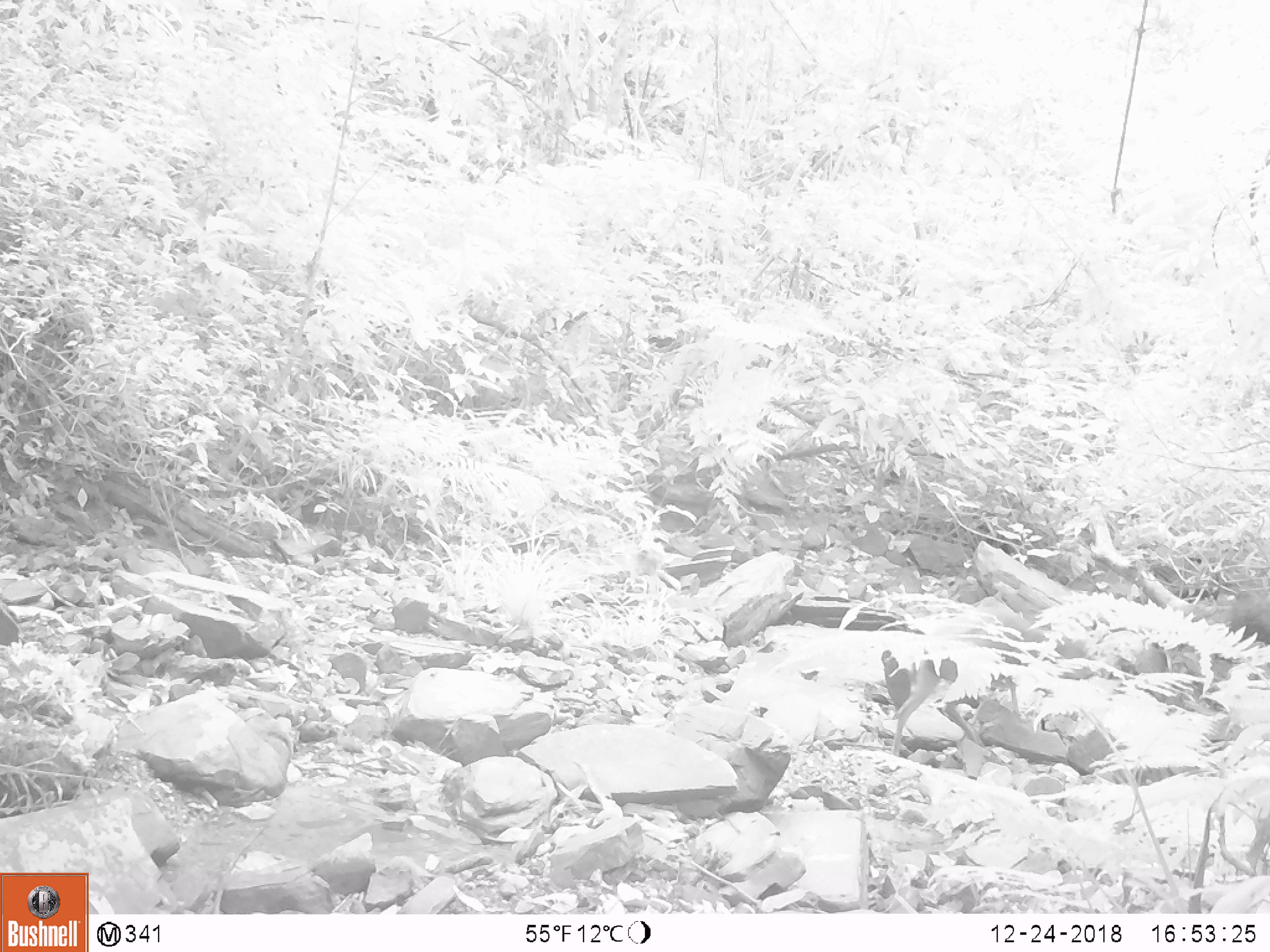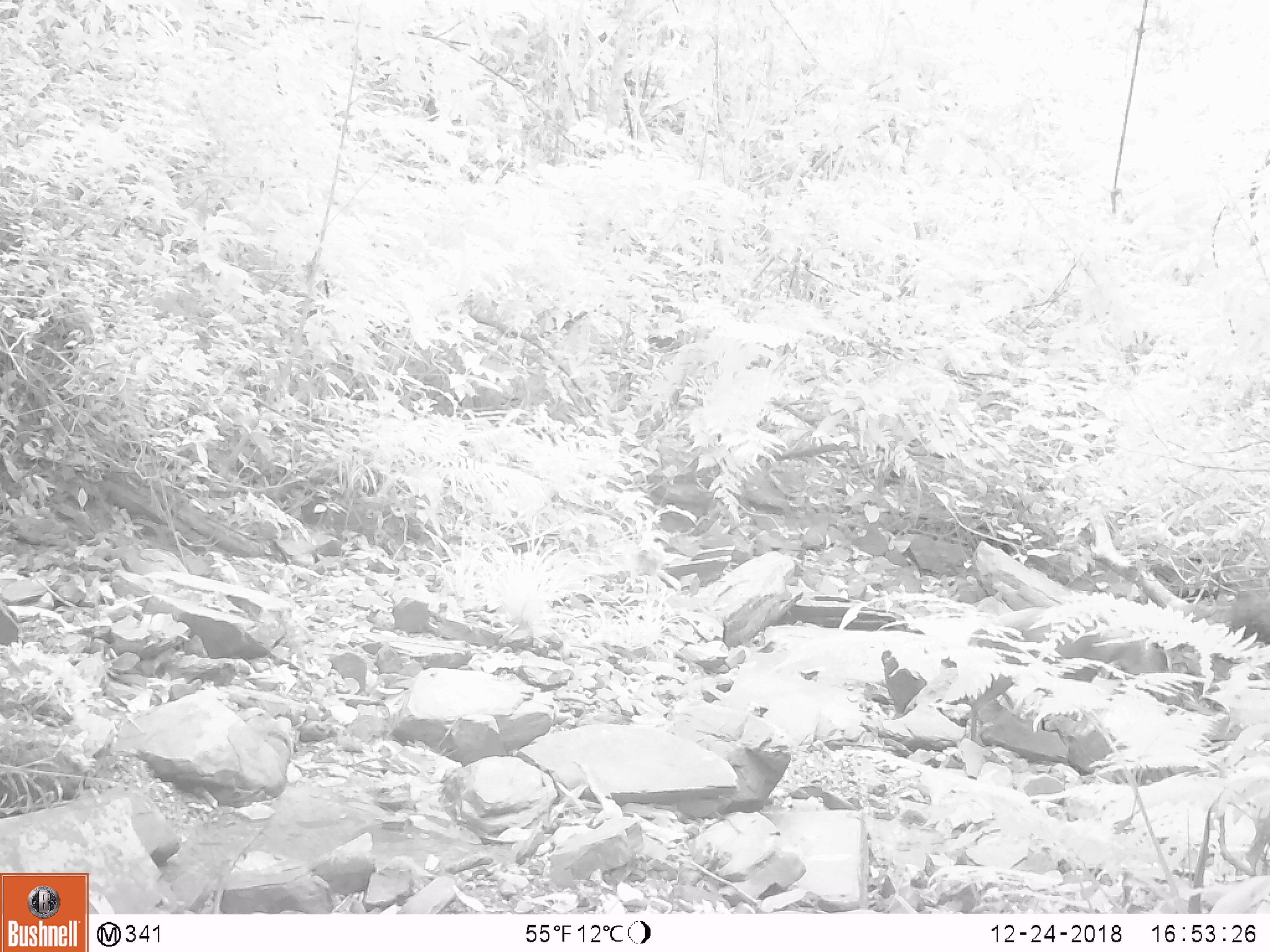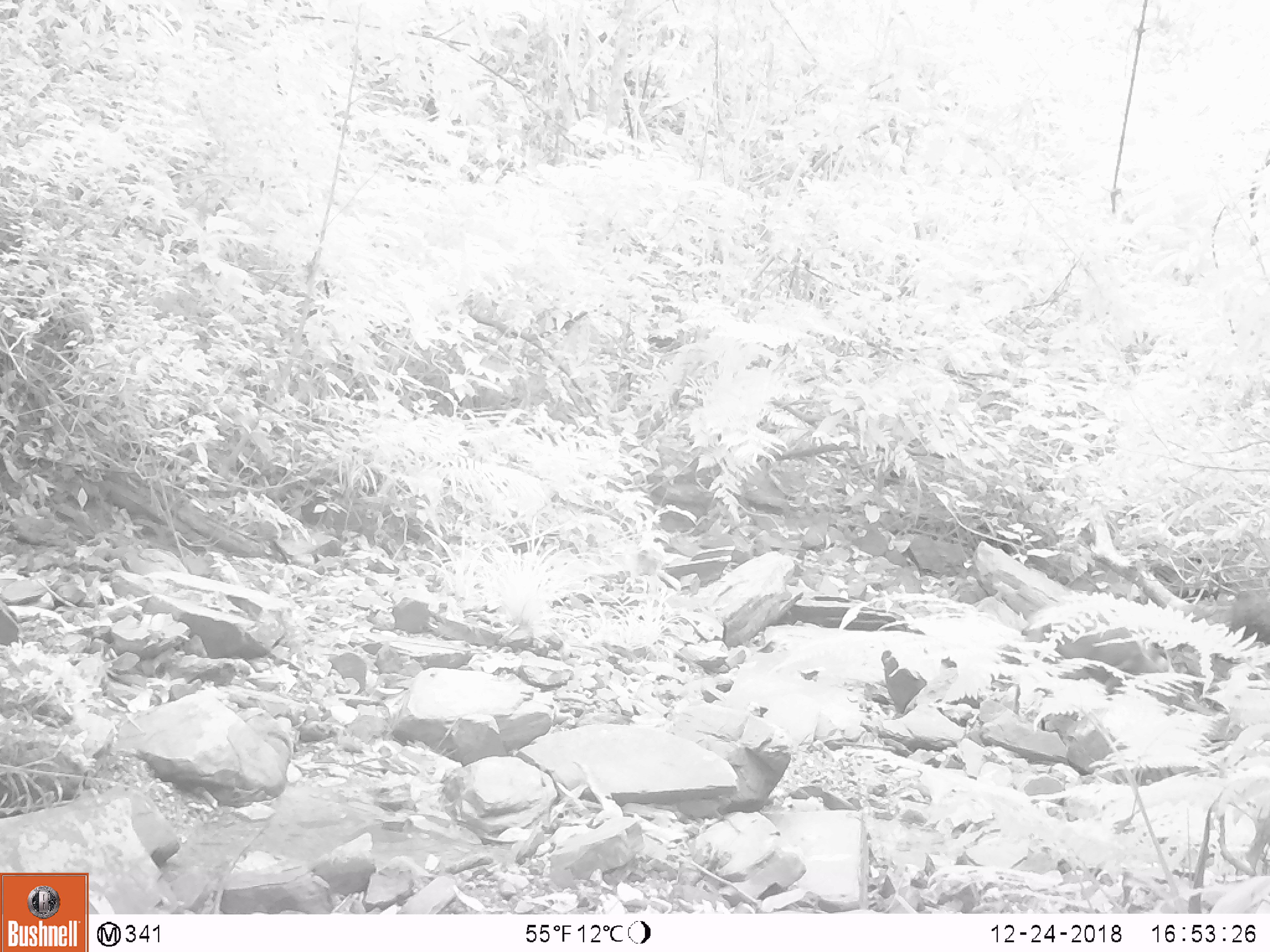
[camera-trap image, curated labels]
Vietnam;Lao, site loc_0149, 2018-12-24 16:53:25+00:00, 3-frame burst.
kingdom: Animalia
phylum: Chordata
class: Mammalia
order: Artiodactyla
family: Cervidae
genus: Muntiacus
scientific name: Muntiacus rooseveltorum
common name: roosevelt's muntjac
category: roosevelts muntjac group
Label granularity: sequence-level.